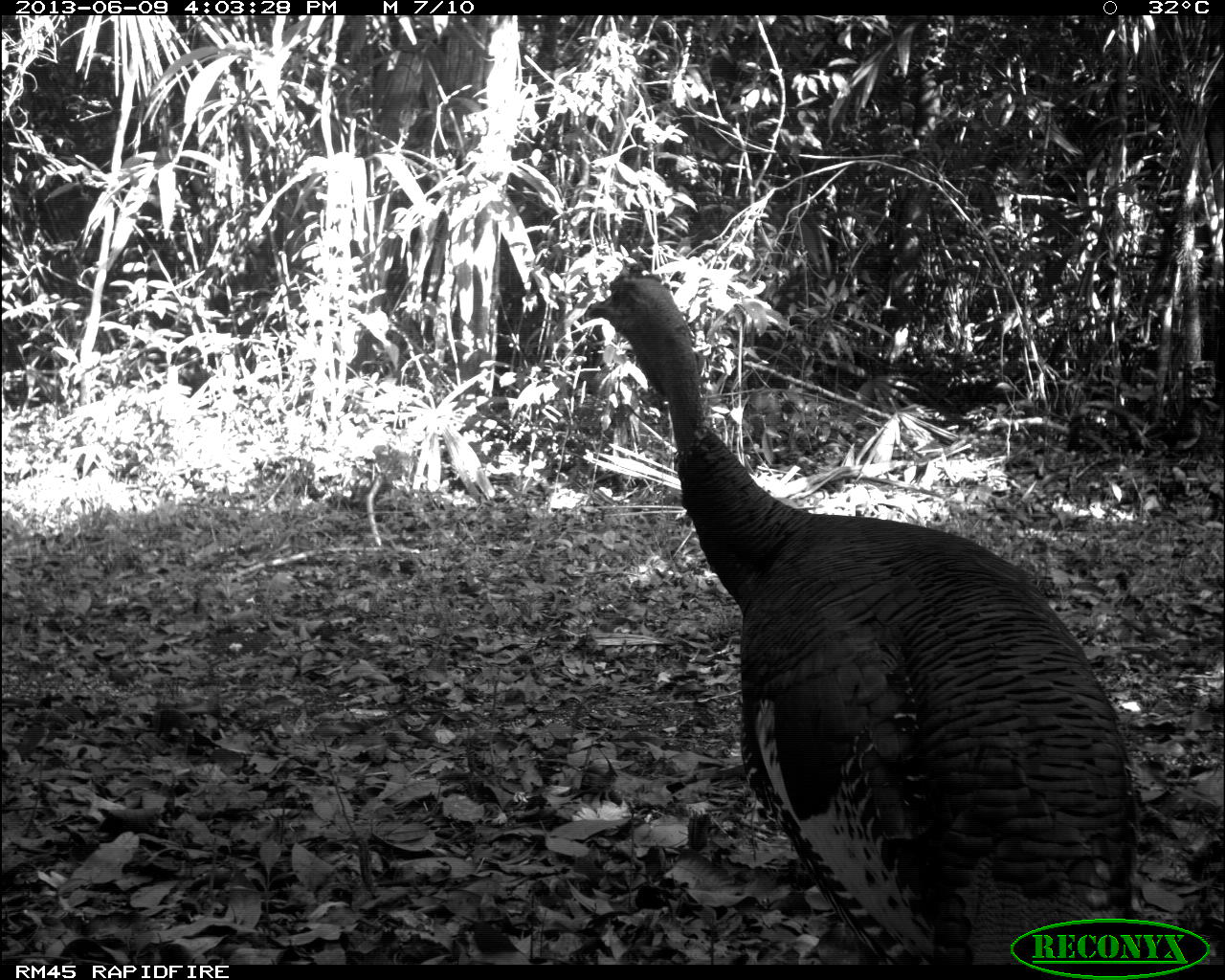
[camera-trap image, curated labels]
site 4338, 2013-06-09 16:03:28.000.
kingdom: Animalia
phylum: Chordata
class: Aves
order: Galliformes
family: Phasianidae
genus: Meleagris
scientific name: Meleagris ocellata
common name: ocellated turkey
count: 1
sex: male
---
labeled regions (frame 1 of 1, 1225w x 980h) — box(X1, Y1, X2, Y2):
meleagris ocellata: box(582, 271, 1138, 962)